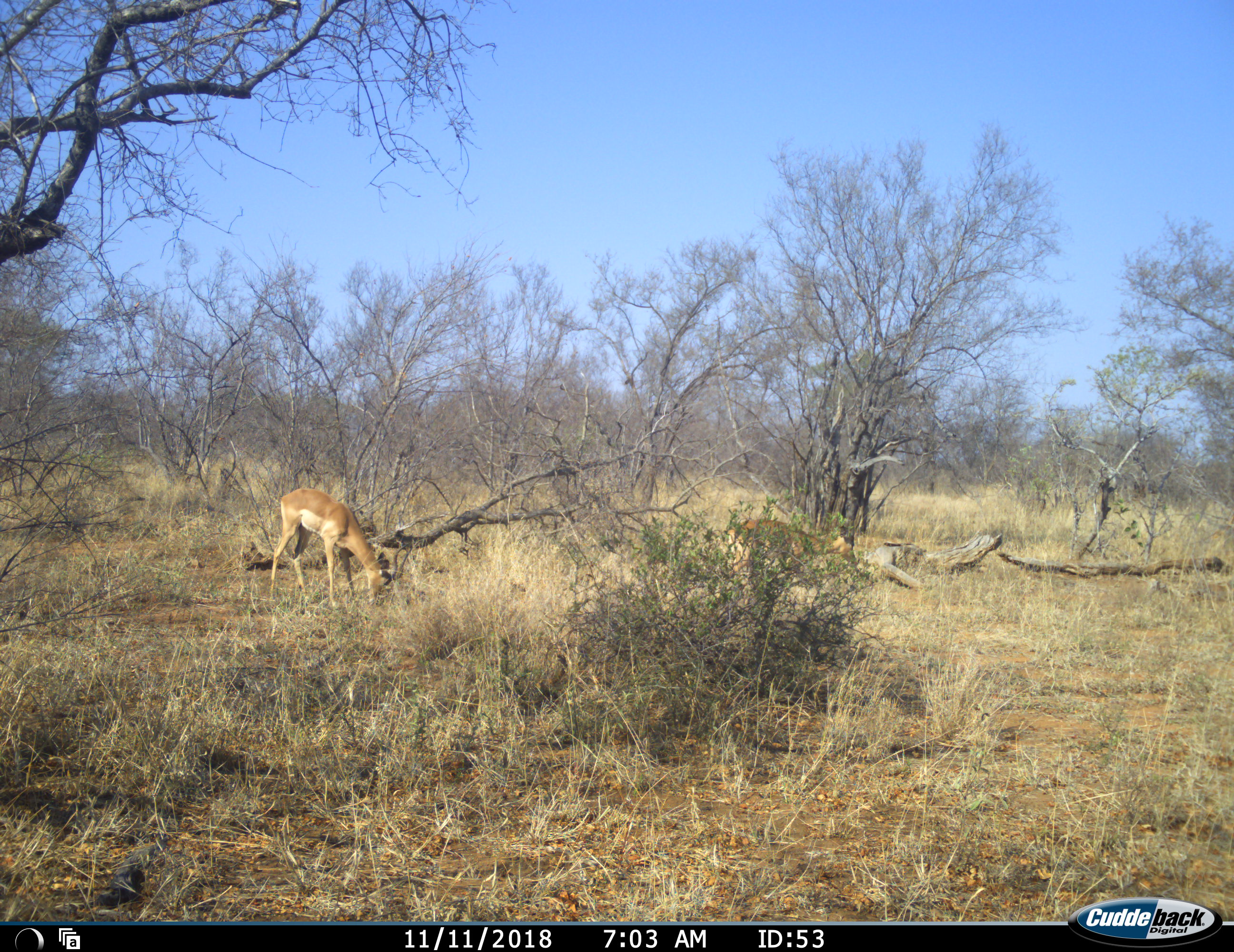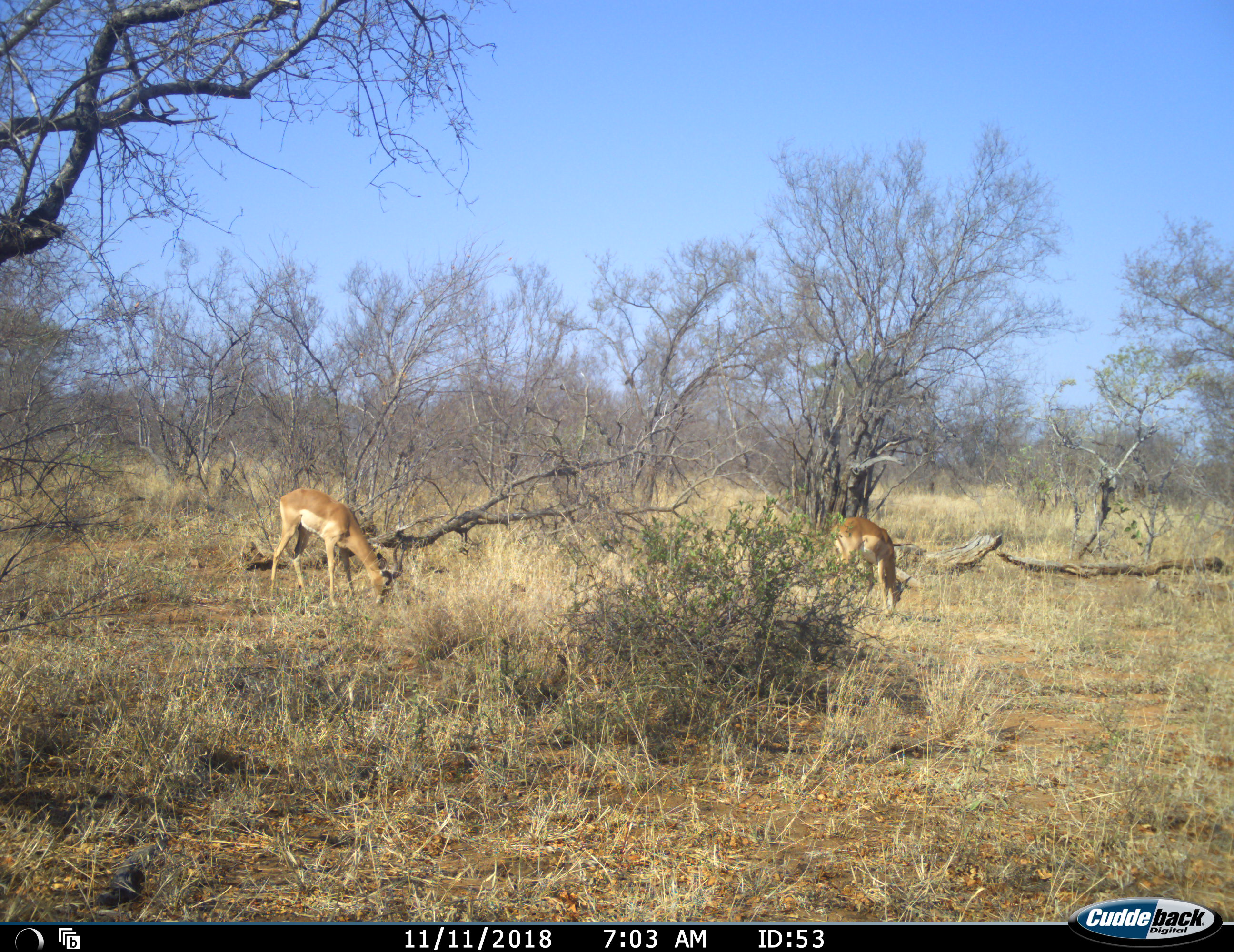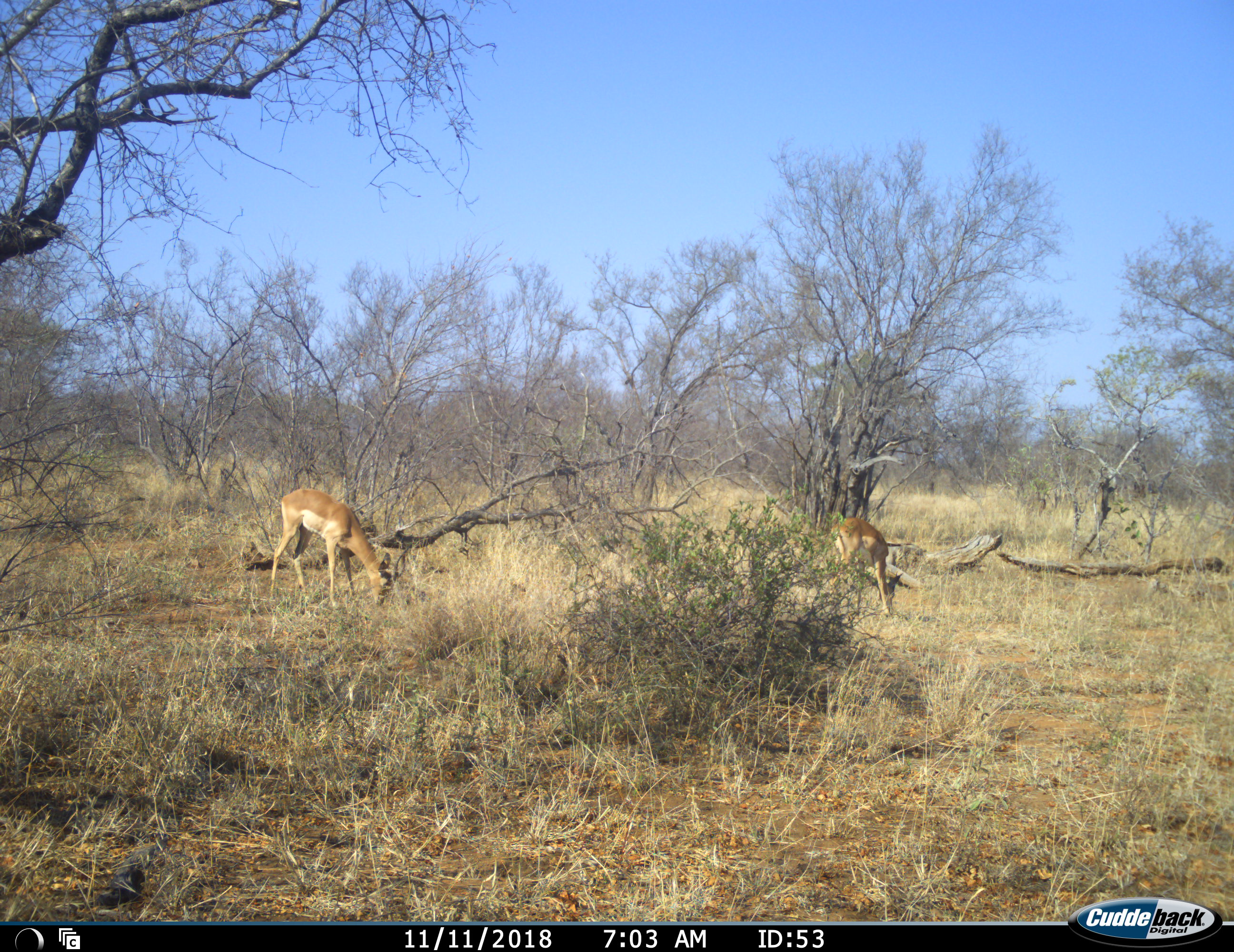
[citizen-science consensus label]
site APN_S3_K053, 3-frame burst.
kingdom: Animalia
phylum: Chordata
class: Mammalia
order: Artiodactyla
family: Bovidae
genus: Aepyceros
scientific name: Aepyceros melampus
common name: impala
Impala (Aepyceros melampus), count 2. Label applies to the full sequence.